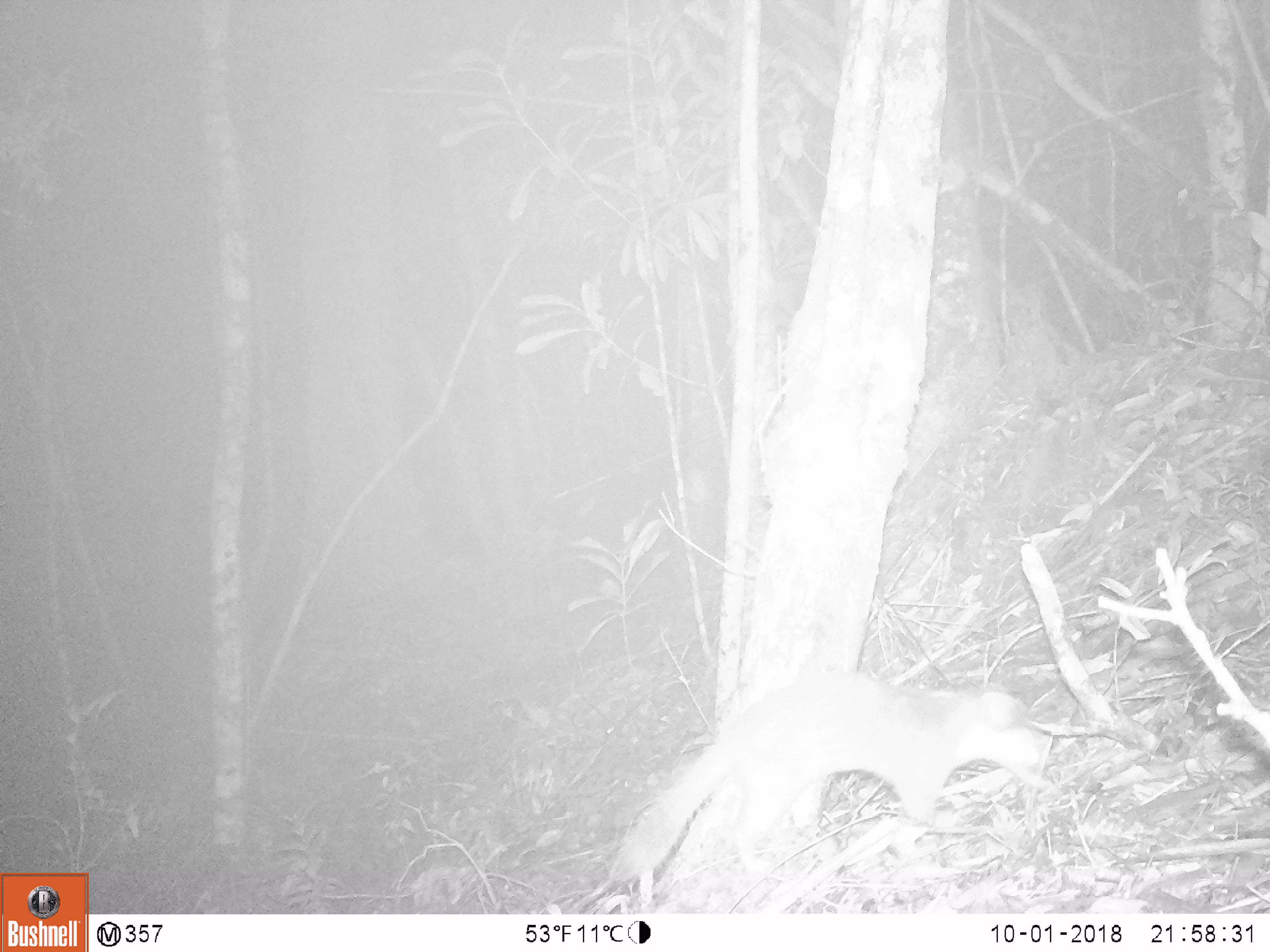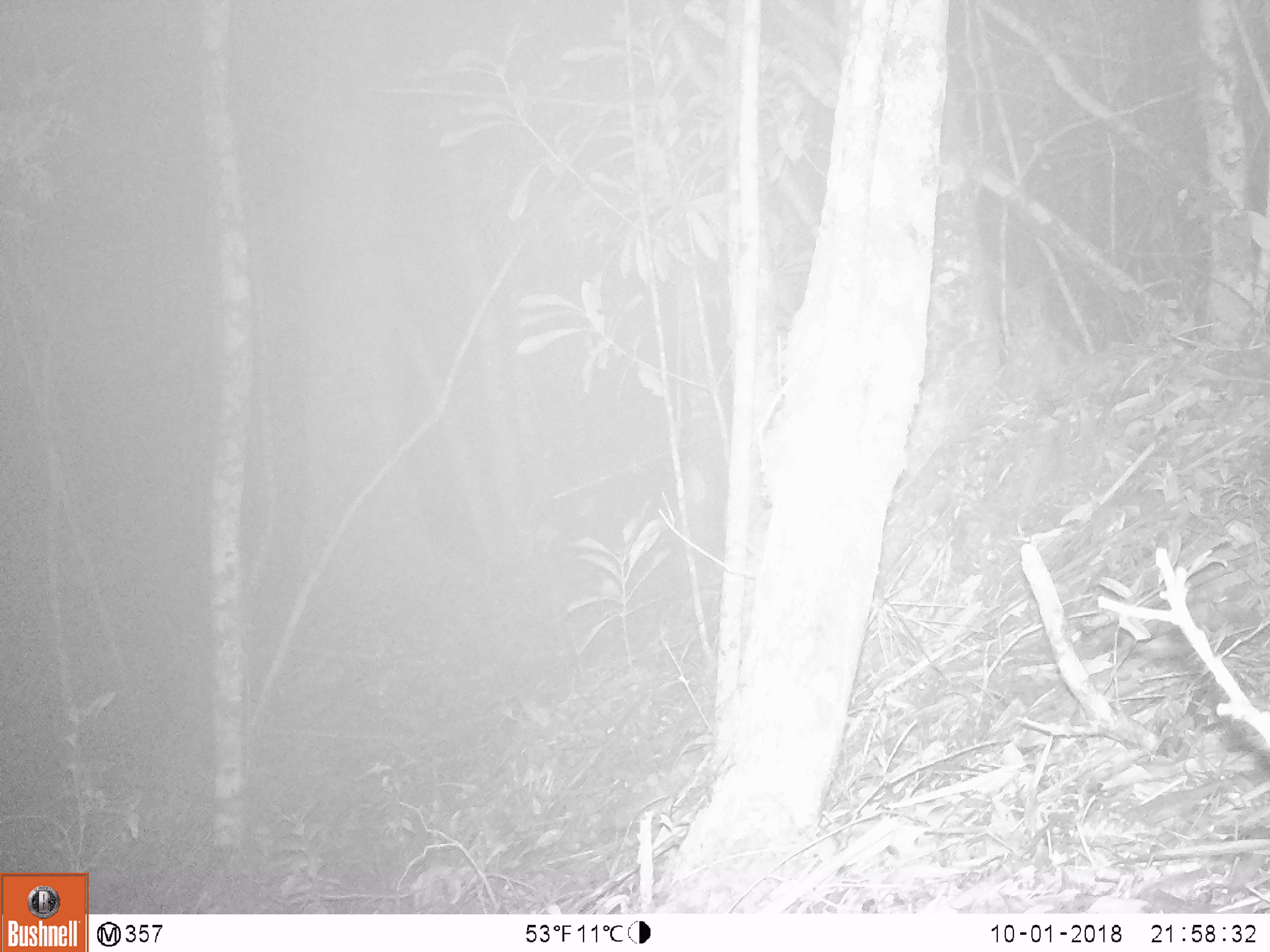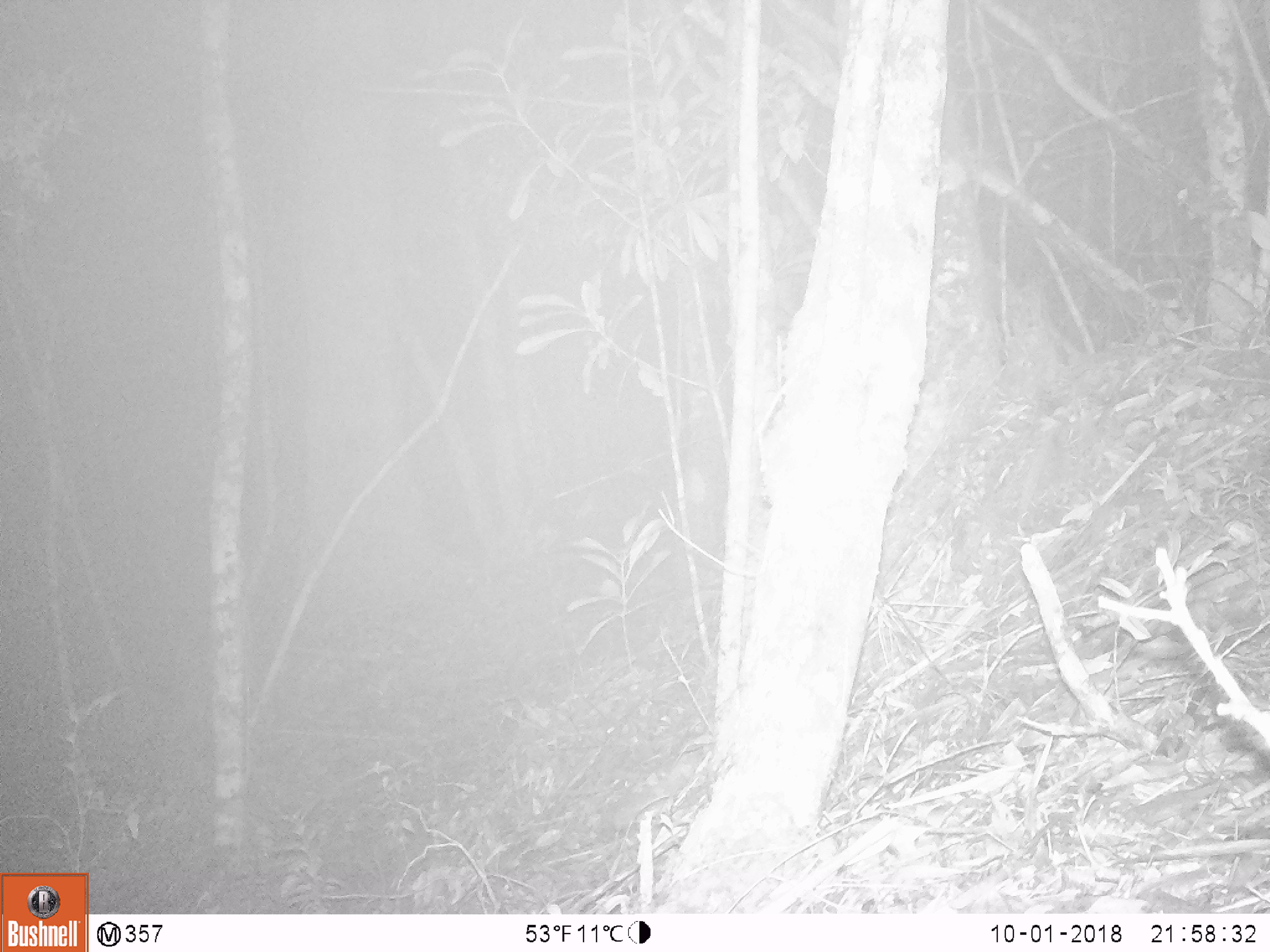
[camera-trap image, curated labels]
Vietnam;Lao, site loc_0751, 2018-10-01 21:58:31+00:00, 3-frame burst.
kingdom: Animalia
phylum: Chordata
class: Mammalia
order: Carnivora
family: Mustelidae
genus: Melogale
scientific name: Melogale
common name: ferret badger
Ferret badger (Melogale). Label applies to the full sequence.